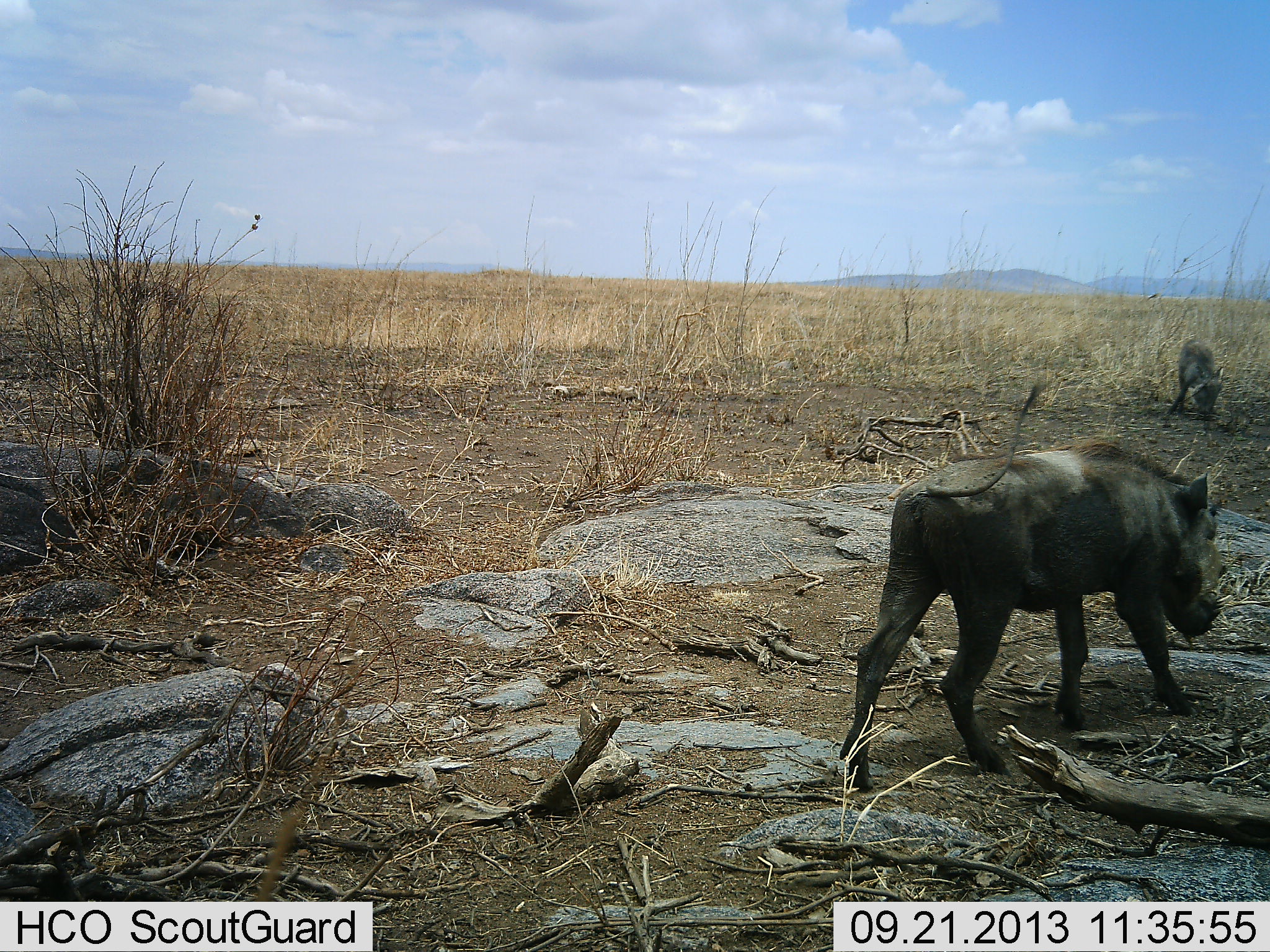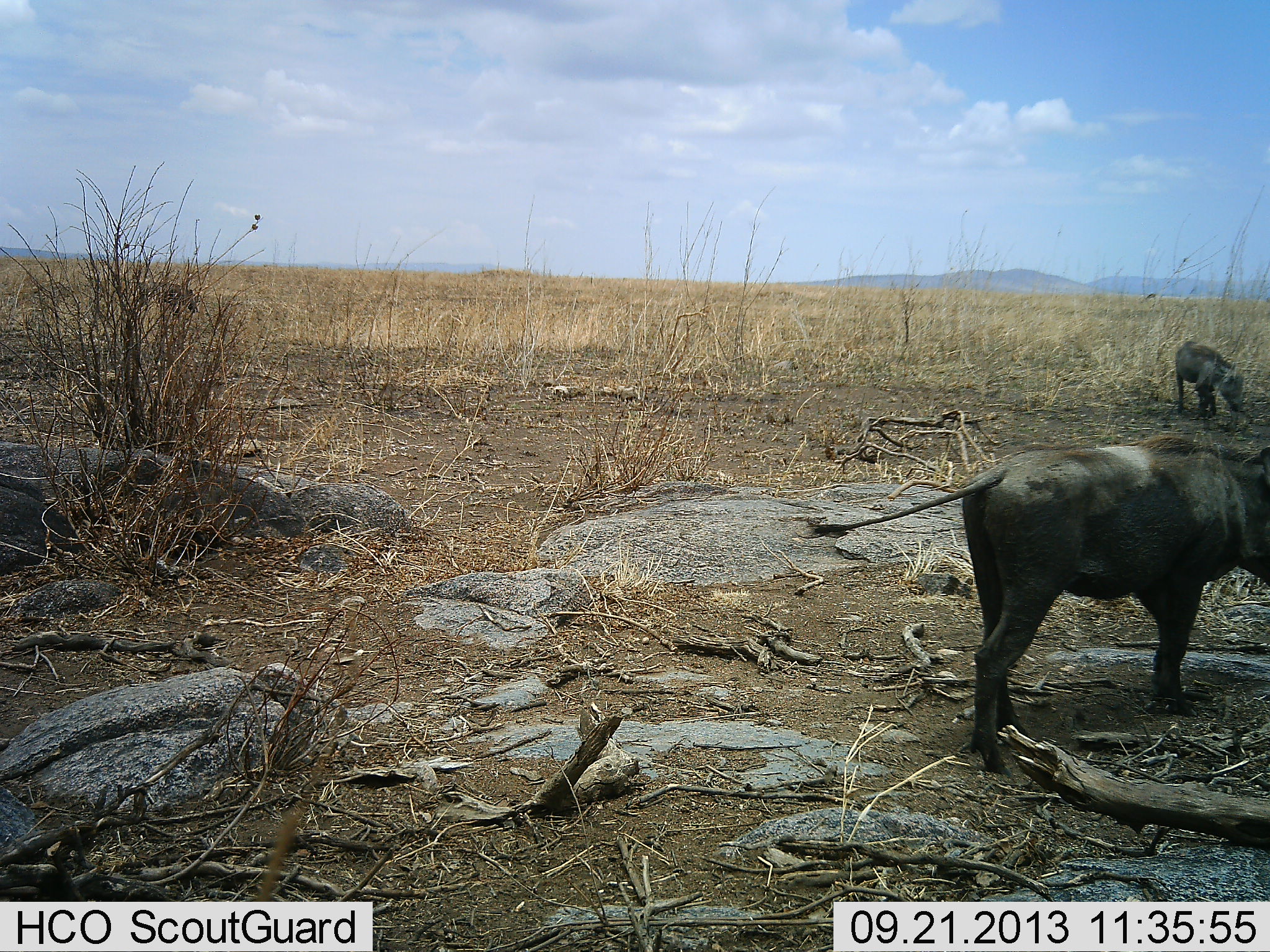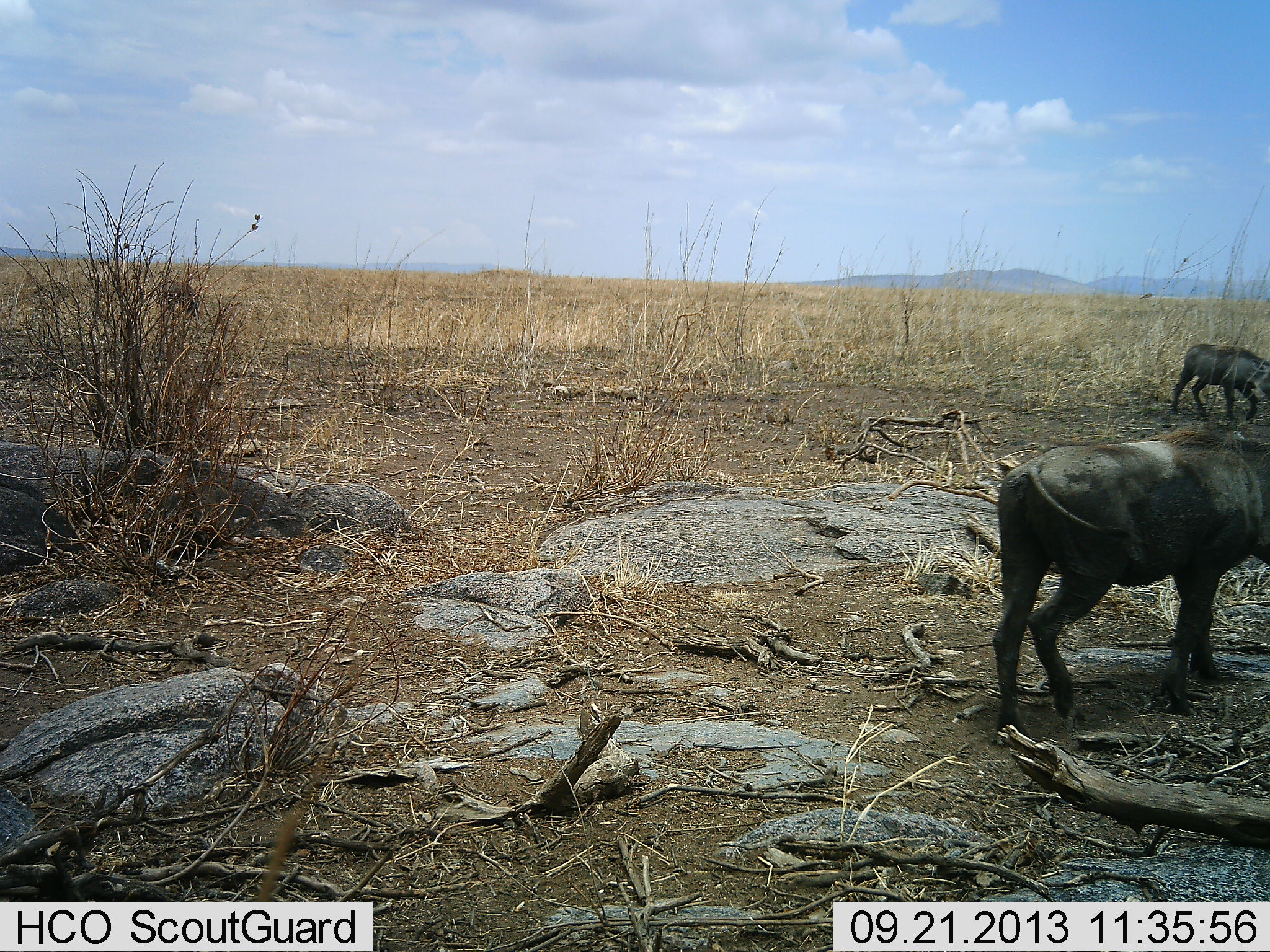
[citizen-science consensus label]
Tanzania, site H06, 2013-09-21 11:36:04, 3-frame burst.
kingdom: Animalia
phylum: Chordata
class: Mammalia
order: Artiodactyla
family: Suidae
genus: Phacochoerus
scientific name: Phacochoerus africanus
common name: warthog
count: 2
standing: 24%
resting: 0%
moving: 66%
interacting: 0%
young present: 5%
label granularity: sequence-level